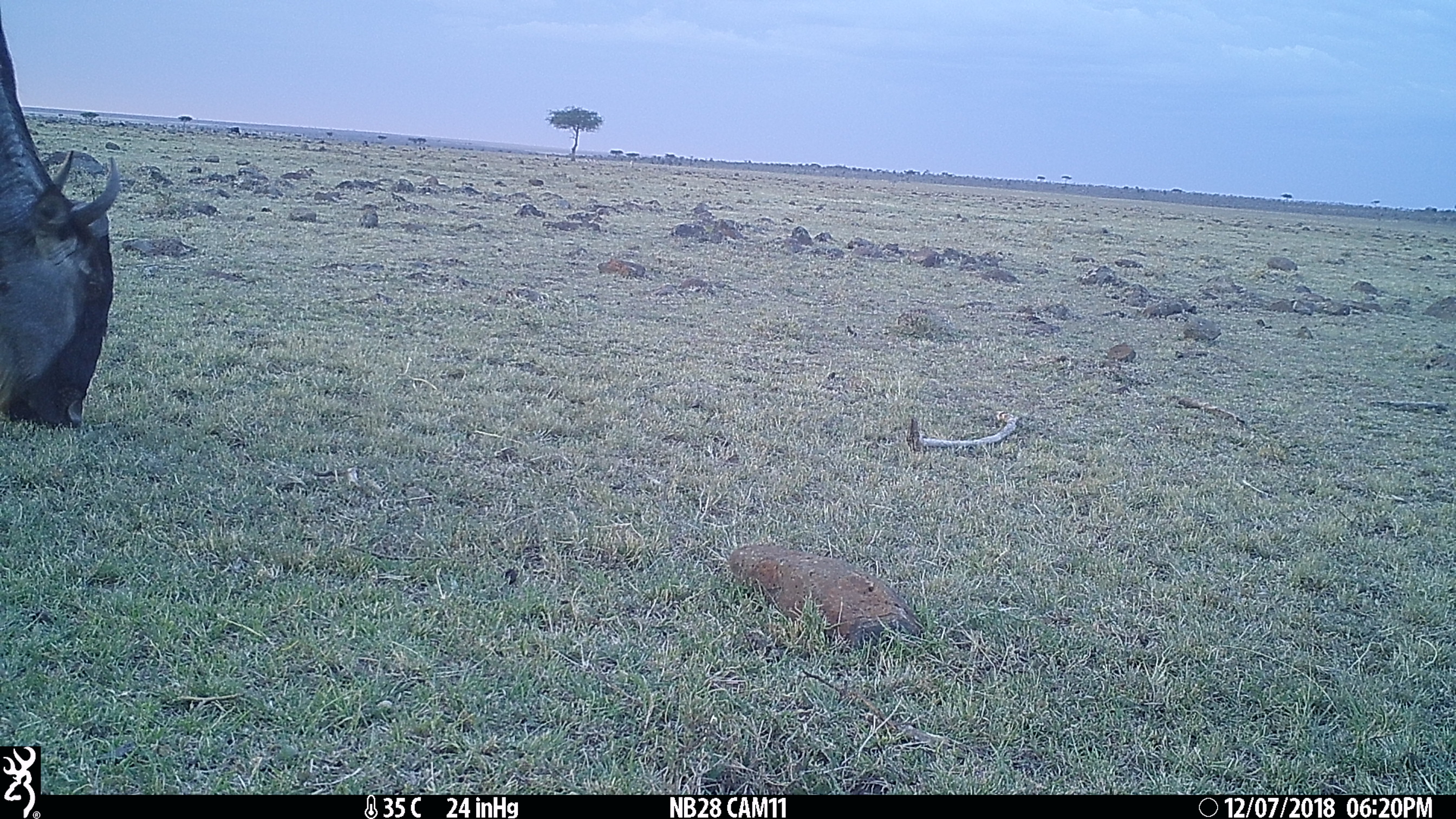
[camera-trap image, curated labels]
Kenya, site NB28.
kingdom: Animalia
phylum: Chordata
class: Mammalia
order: Artiodactyla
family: Bovidae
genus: Connochaetes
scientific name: Connochaetes taurinus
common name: blue wildebeest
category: wildebeest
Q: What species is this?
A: Wildebeest (blue wildebeest) (Connochaetes taurinus).